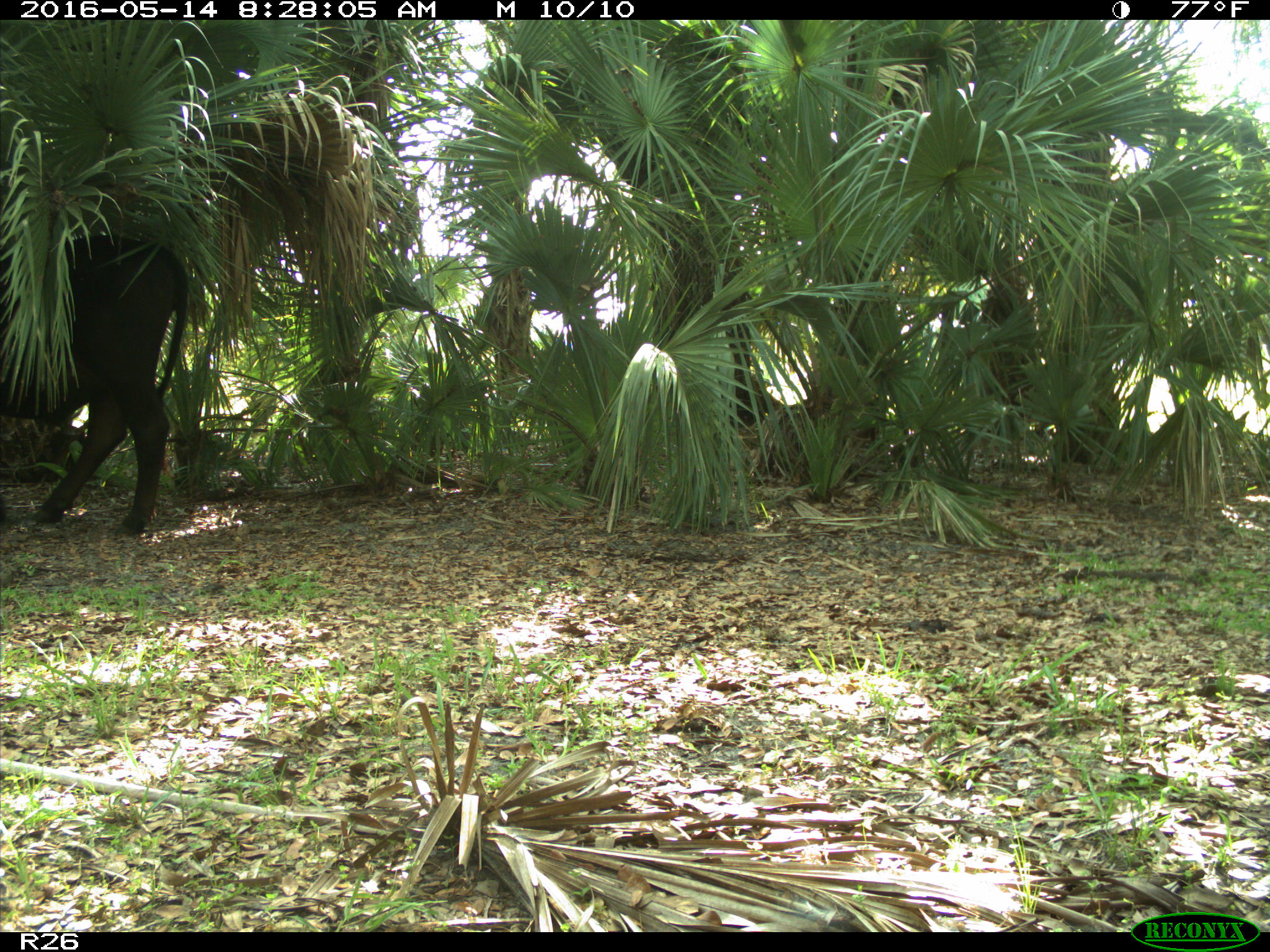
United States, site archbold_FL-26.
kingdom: Animalia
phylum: Chordata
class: Mammalia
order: Artiodactyla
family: Bovidae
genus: Bos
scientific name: Bos taurus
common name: domestic cow